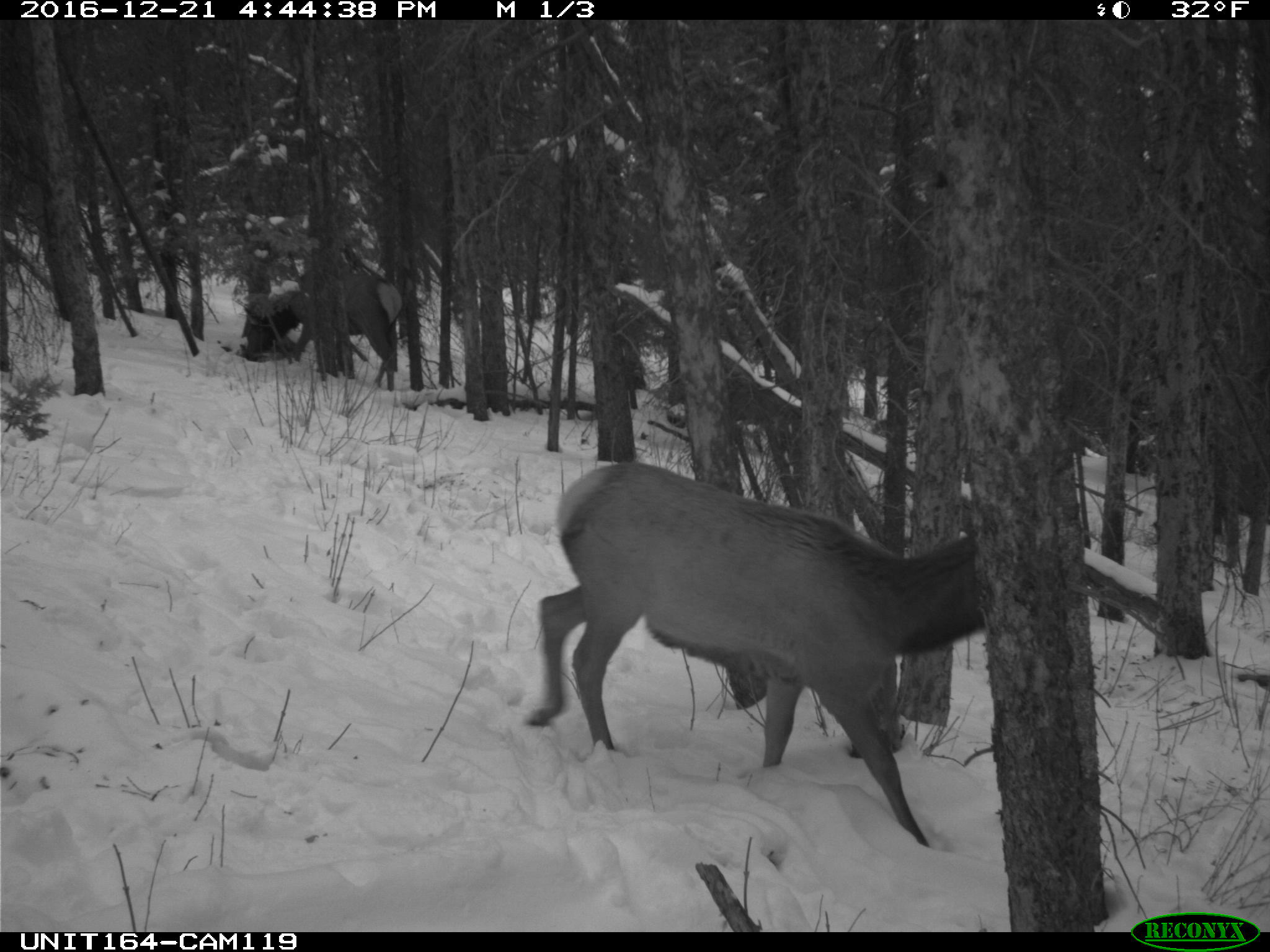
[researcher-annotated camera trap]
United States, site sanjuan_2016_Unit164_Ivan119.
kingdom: Animalia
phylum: Chordata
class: Mammalia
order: Artiodactyla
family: Cervidae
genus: Cervus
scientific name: Cervus elaphus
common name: red deer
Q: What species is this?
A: Cervus elaphus (red deer).